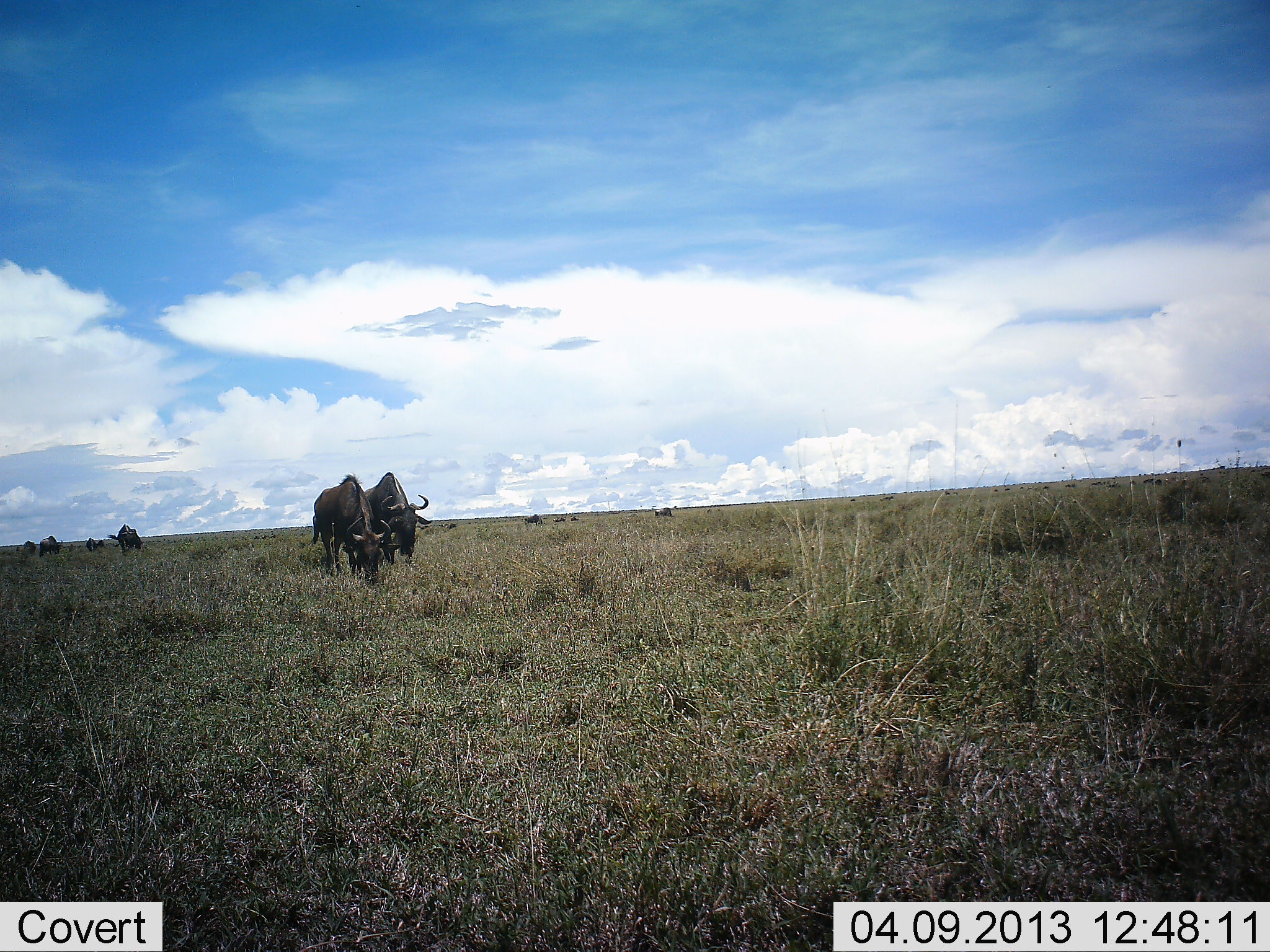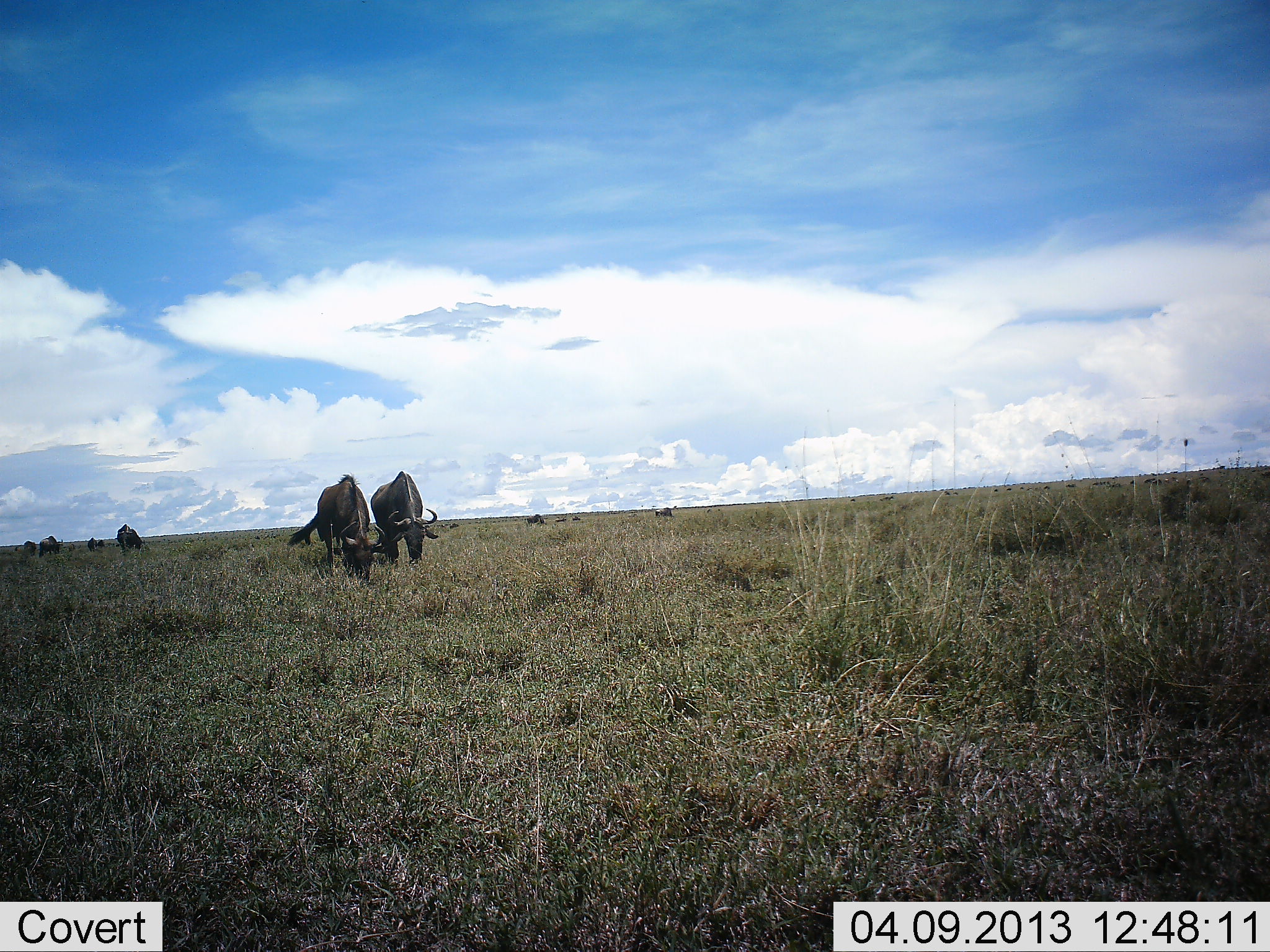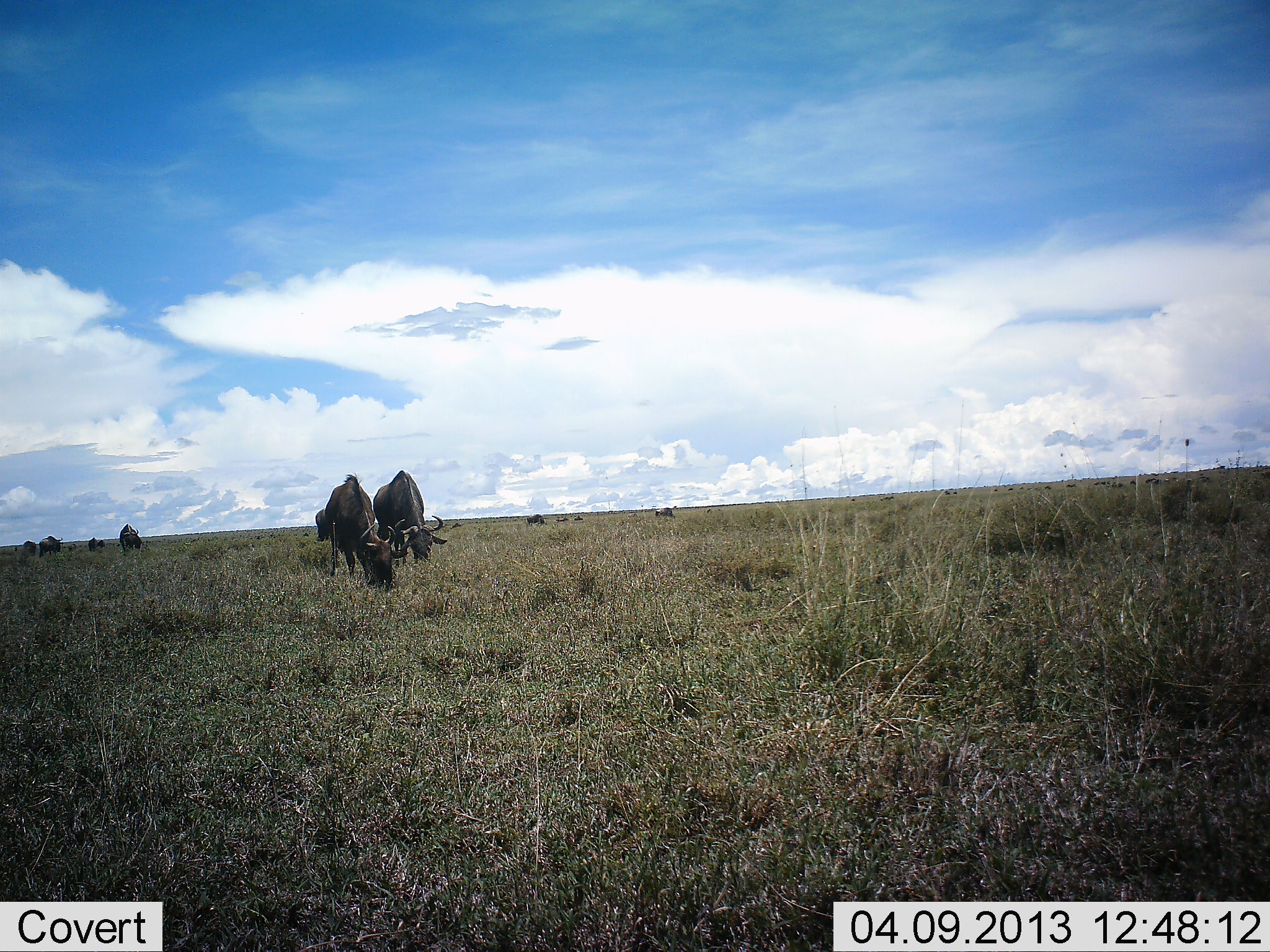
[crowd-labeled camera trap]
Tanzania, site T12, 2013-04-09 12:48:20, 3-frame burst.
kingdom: Animalia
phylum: Chordata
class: Mammalia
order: Artiodactyla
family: Bovidae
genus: Connochaetes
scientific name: Connochaetes taurinus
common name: blue wildebeest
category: wildebeest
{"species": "wildebeest (blue wildebeest) (Connochaetes taurinus)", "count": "8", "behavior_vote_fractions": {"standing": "17%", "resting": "3%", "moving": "27%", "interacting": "0%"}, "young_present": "0%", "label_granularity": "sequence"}